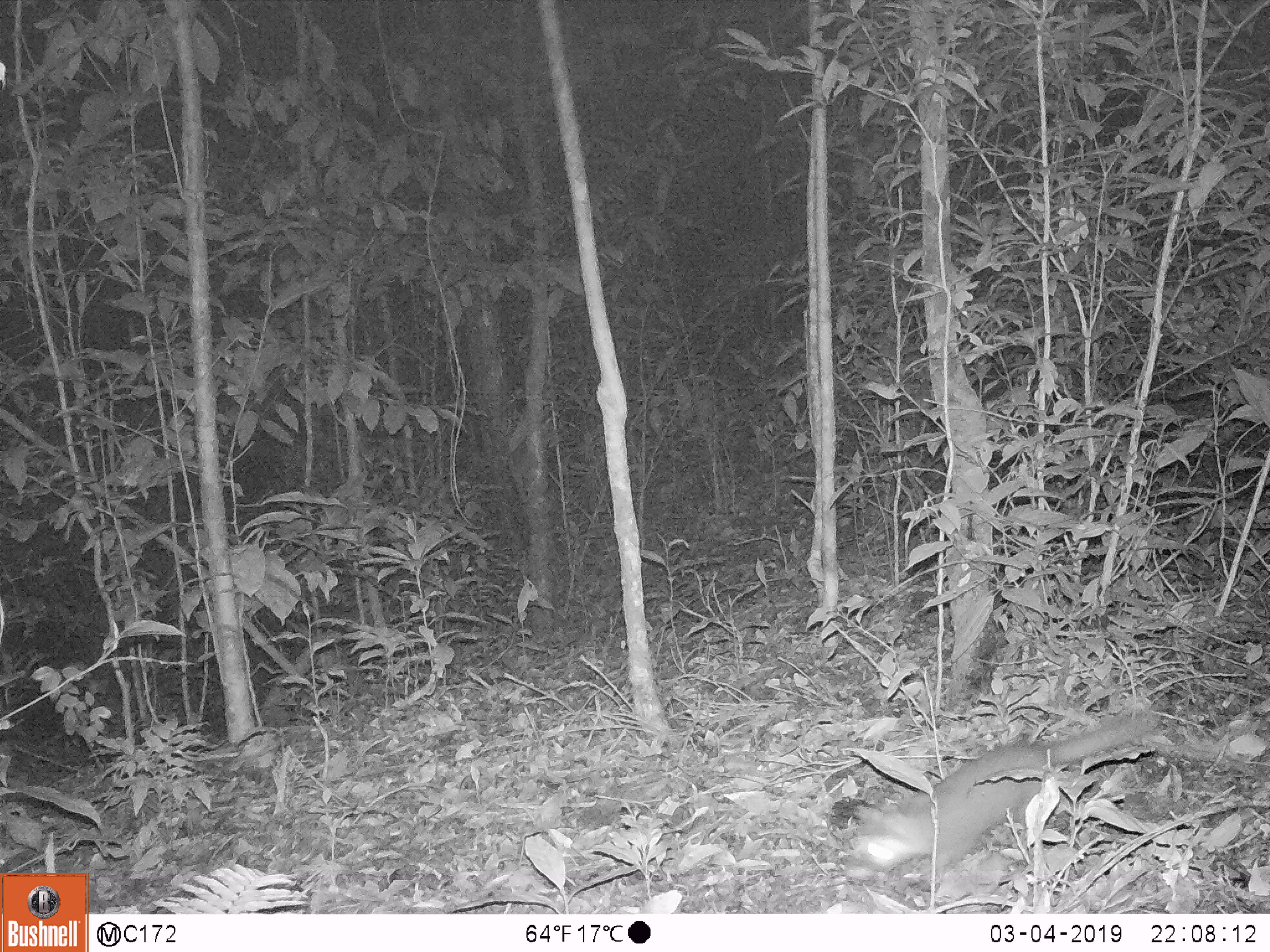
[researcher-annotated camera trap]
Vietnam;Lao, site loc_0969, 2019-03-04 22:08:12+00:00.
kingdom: Animalia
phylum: Chordata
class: Mammalia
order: Carnivora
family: Mustelidae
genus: Melogale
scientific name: Melogale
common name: ferret badger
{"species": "ferret badger (Melogale)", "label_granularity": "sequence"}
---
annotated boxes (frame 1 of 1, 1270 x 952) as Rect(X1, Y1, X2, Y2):
ferret badger: Rect(841, 710, 1160, 900)